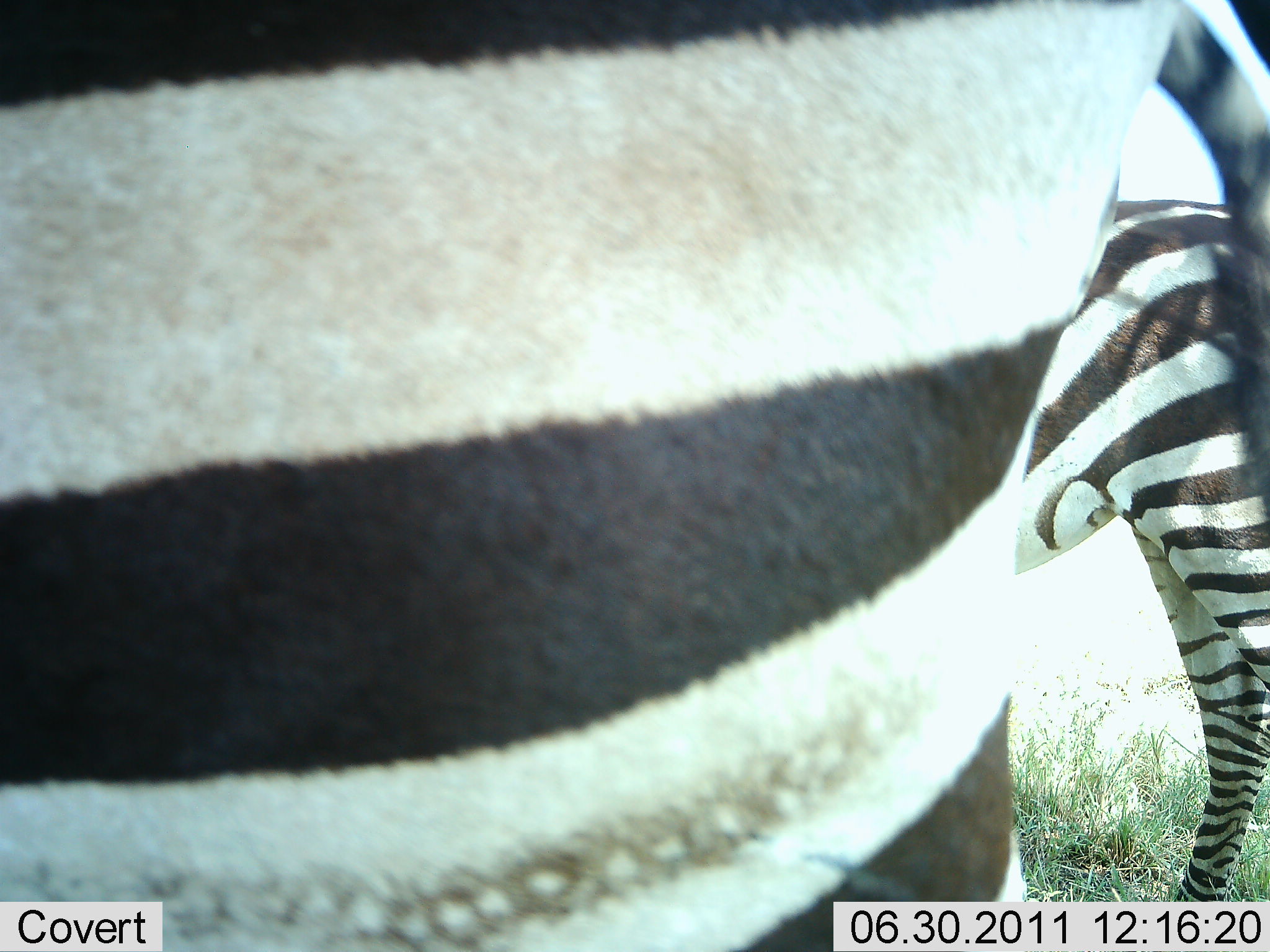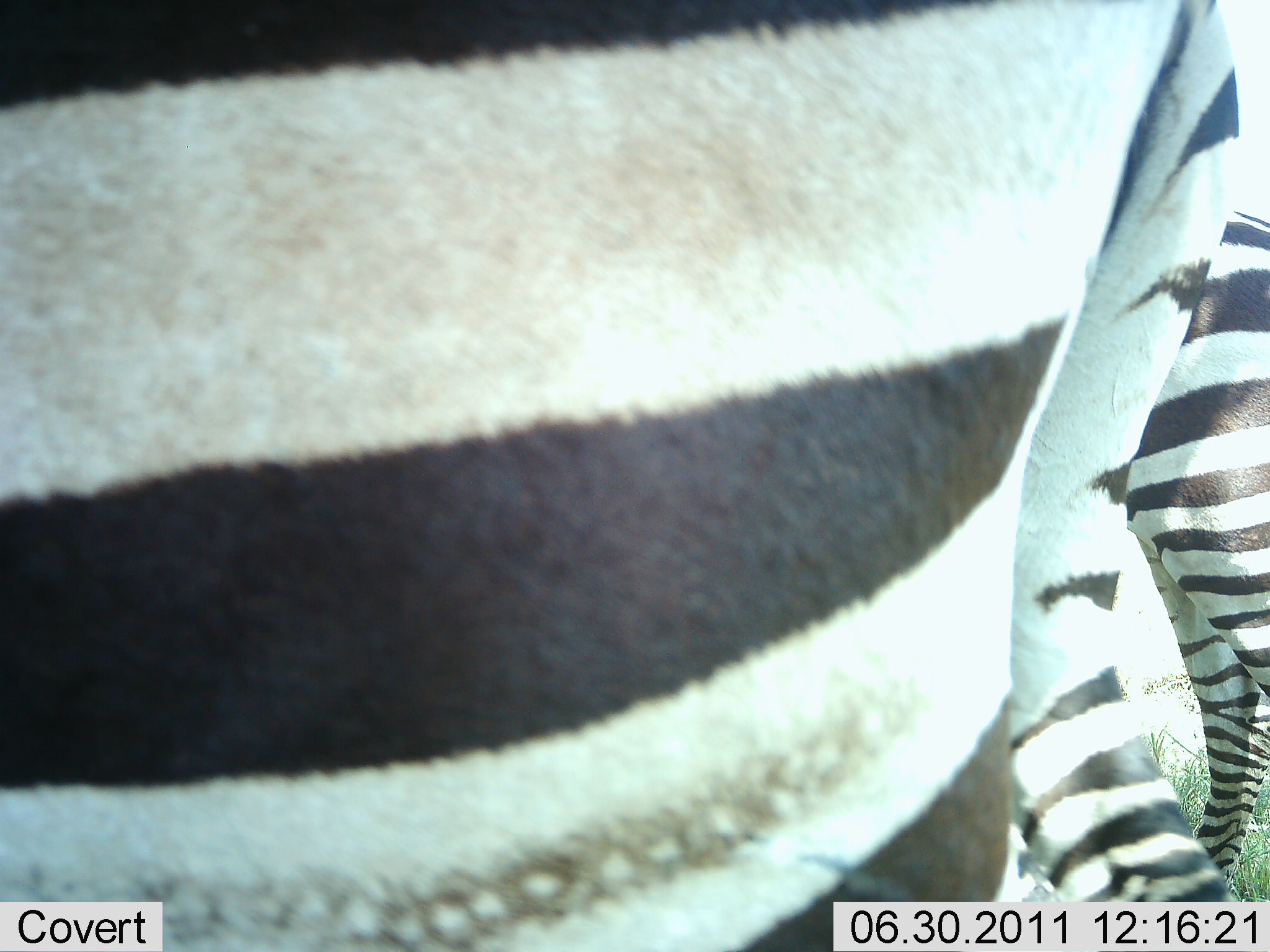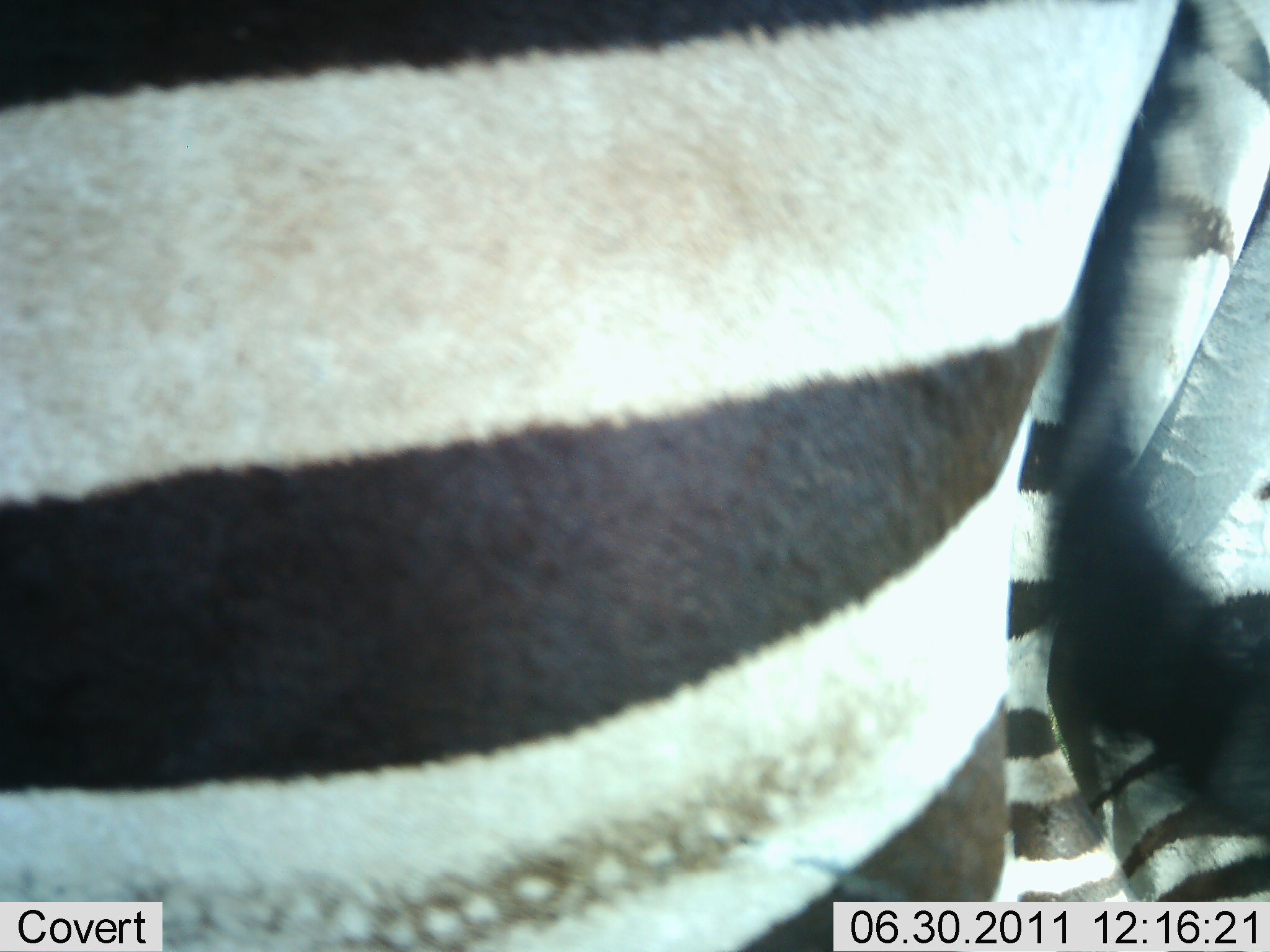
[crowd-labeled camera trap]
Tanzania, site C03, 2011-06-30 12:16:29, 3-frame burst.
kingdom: Animalia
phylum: Chordata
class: Mammalia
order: Perissodactyla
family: Equidae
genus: Equus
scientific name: Equus quagga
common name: plains zebra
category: zebra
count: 2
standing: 82%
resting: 0%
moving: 18%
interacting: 0%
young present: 0%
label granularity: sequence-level